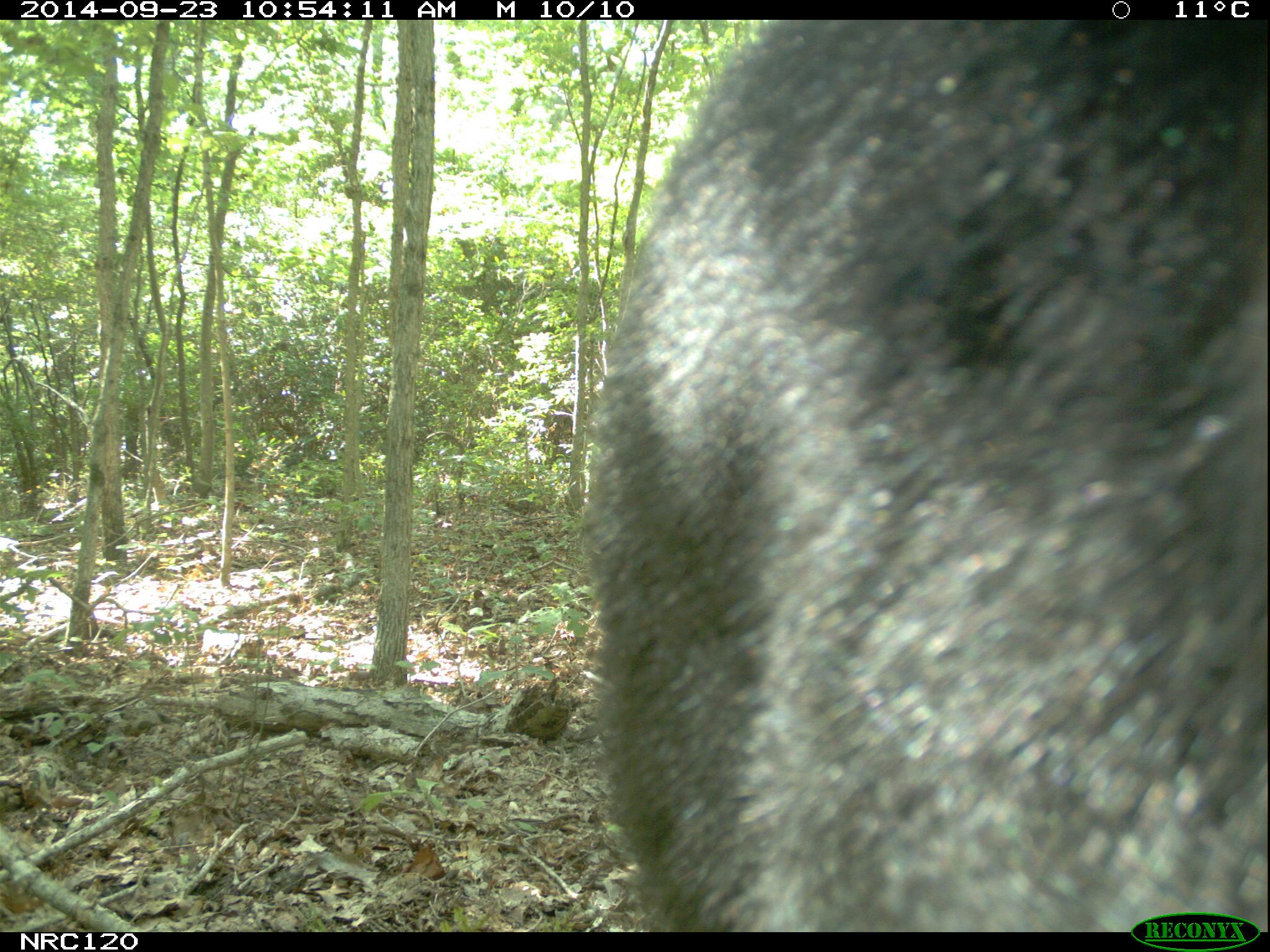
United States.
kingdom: Animalia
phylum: Chordata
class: Mammalia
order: Carnivora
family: Ursidae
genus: Ursus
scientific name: Ursus americanus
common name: american black bear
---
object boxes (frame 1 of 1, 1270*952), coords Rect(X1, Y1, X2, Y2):
American Black Bear: Rect(582, 27, 1270, 903)